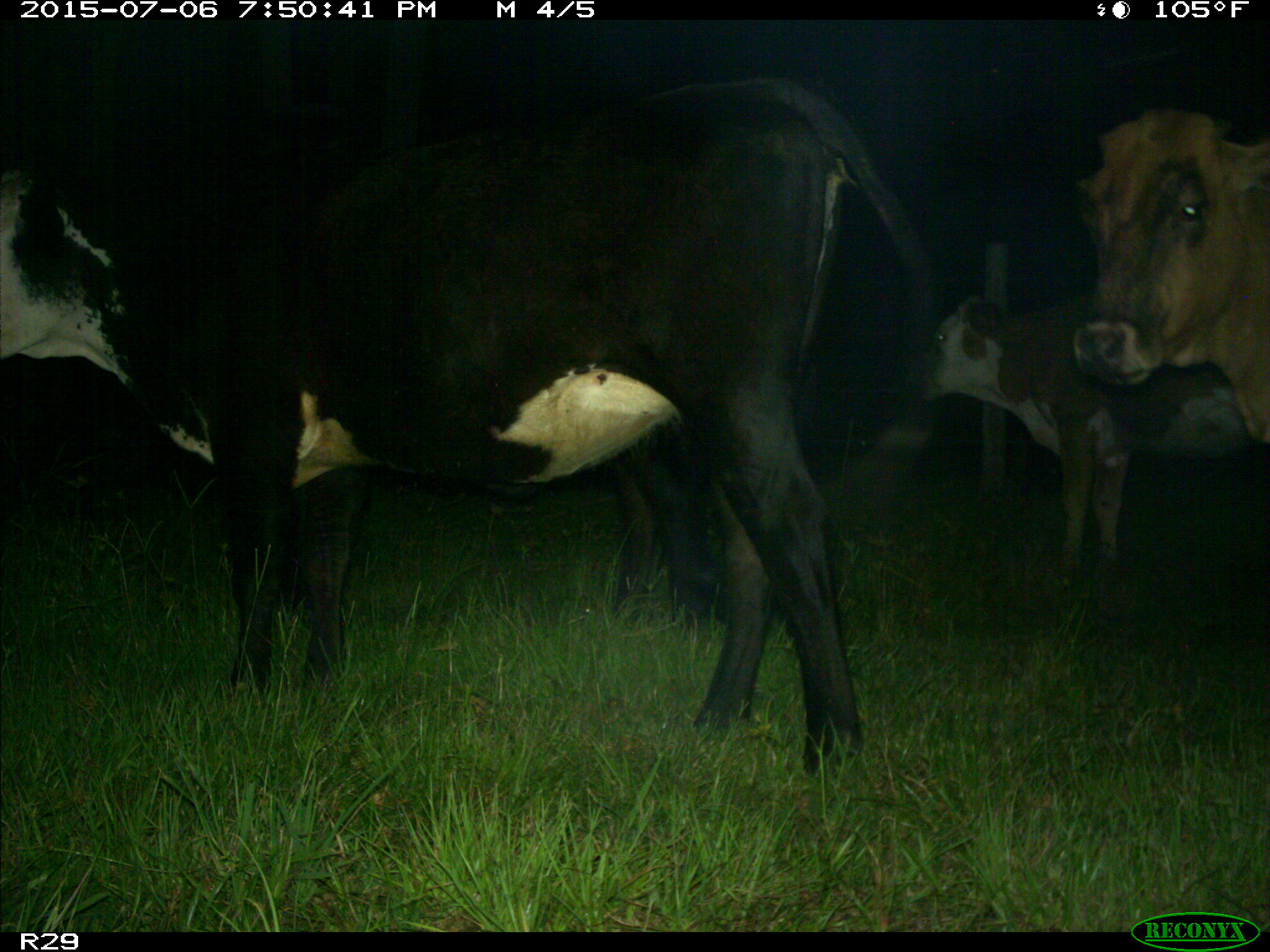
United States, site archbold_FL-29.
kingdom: Animalia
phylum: Chordata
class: Mammalia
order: Artiodactyla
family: Bovidae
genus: Bos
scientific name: Bos taurus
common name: domestic cow